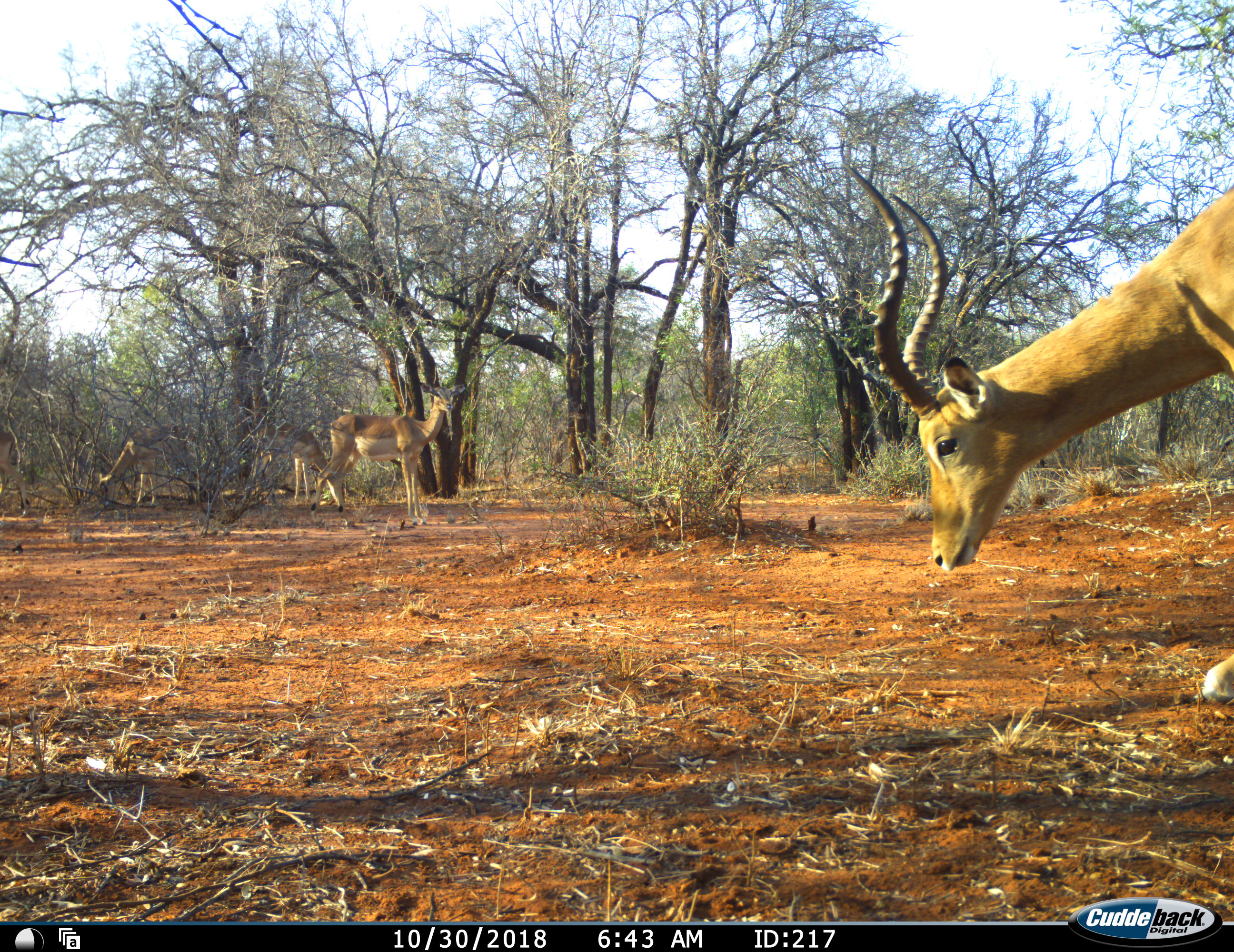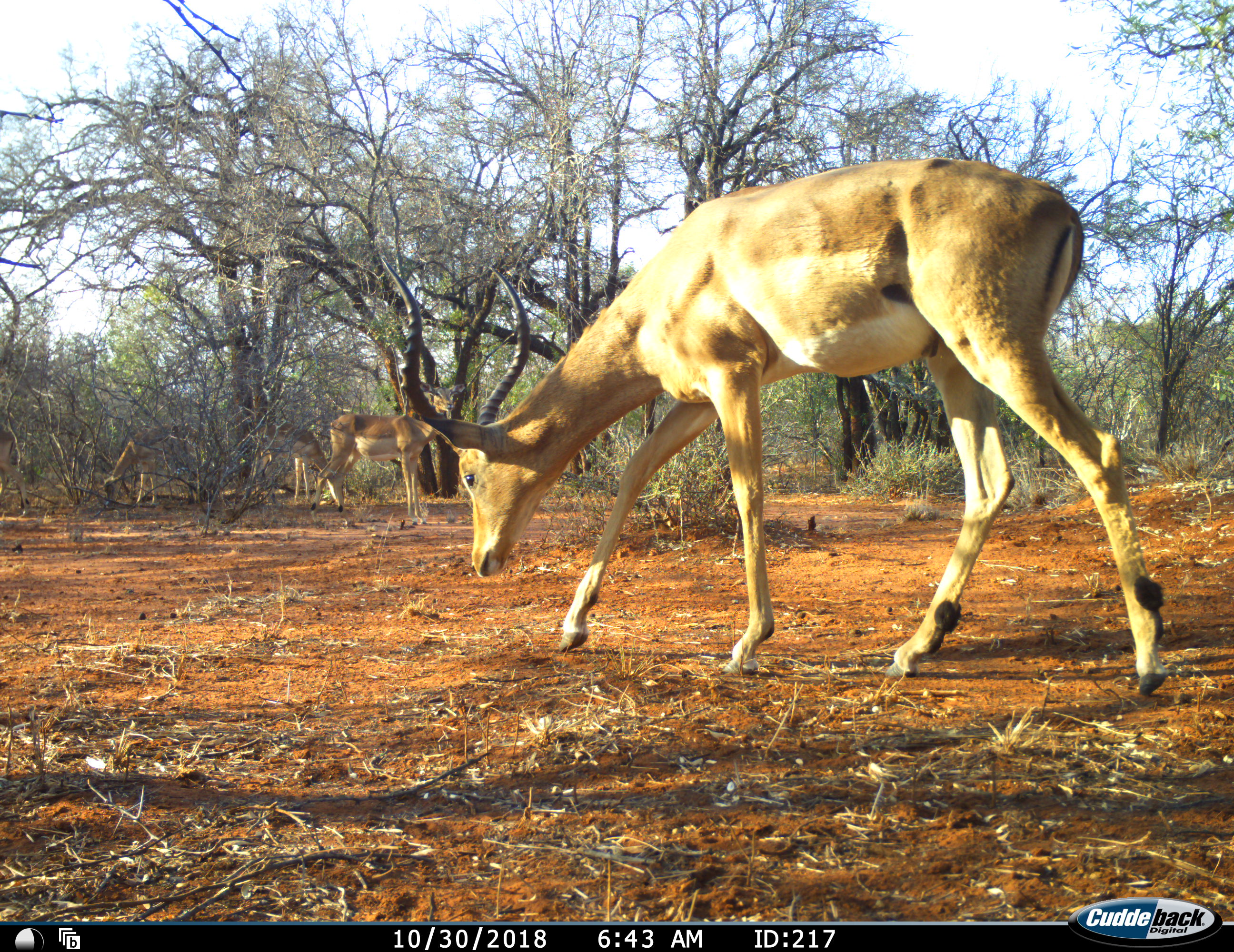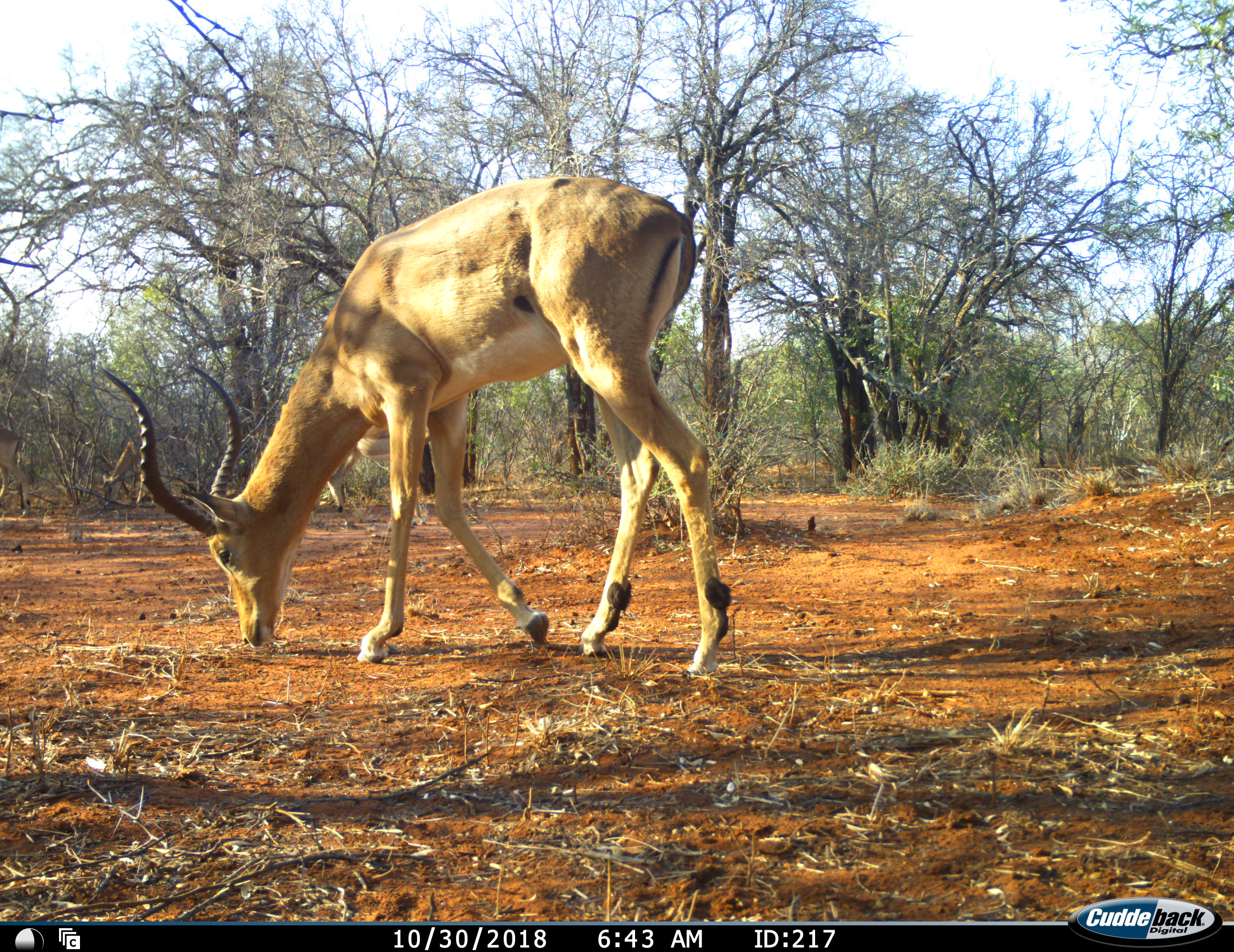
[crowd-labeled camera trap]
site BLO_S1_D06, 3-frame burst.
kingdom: Animalia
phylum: Chordata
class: Mammalia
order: Artiodactyla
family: Bovidae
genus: Aepyceros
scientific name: Aepyceros melampus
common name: impala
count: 4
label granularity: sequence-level